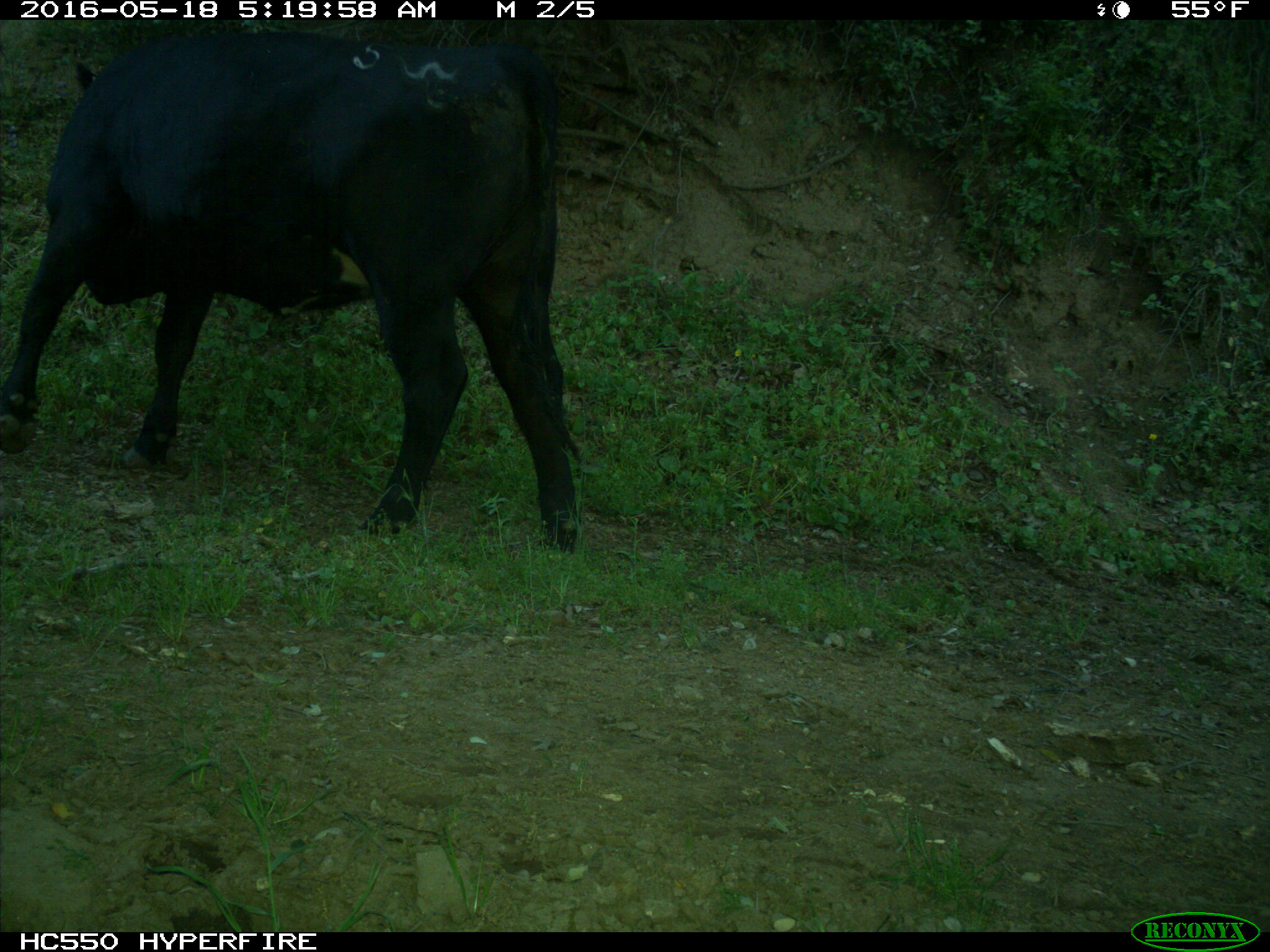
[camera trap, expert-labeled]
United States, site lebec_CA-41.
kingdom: Animalia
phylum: Chordata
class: Mammalia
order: Artiodactyla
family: Bovidae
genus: Bos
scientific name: Bos taurus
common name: domestic cow